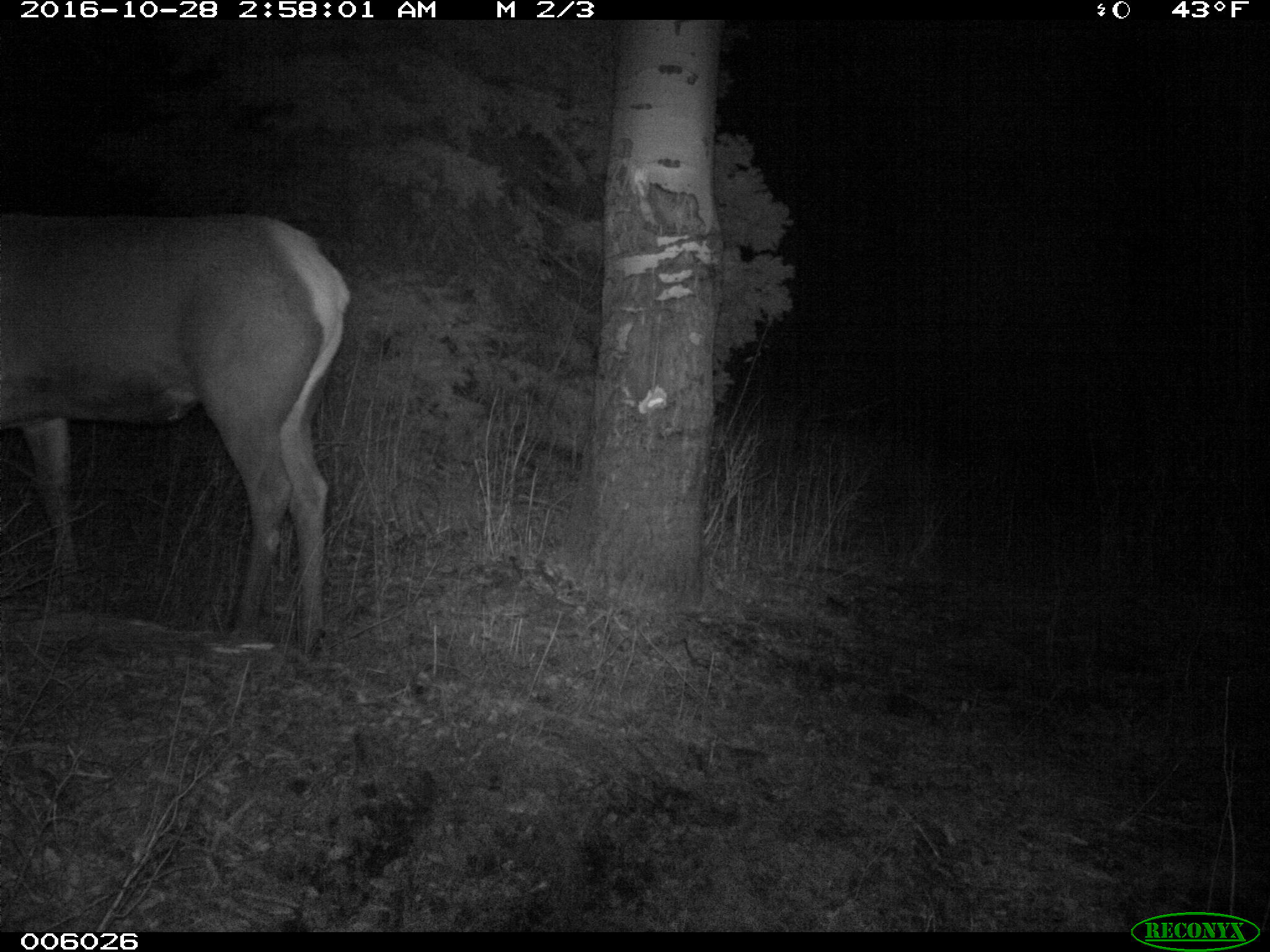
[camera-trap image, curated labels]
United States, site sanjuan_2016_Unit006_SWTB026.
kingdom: Animalia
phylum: Chordata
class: Mammalia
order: Artiodactyla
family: Cervidae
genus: Cervus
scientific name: Cervus elaphus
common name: red deer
Cervus elaphus (red deer).